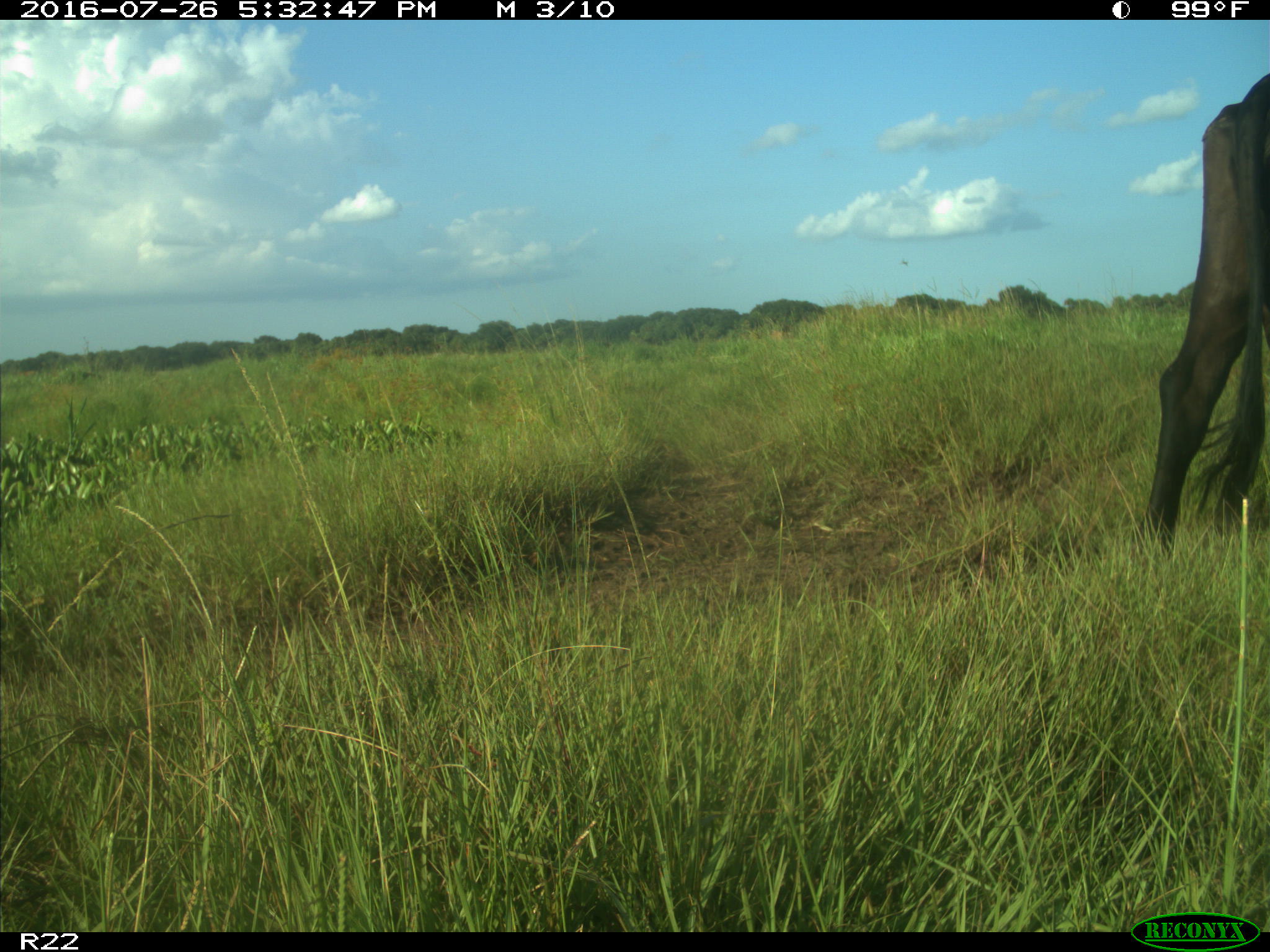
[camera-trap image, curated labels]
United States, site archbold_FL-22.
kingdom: Animalia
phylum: Chordata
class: Mammalia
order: Artiodactyla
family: Bovidae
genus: Bos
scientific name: Bos taurus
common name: domestic cow